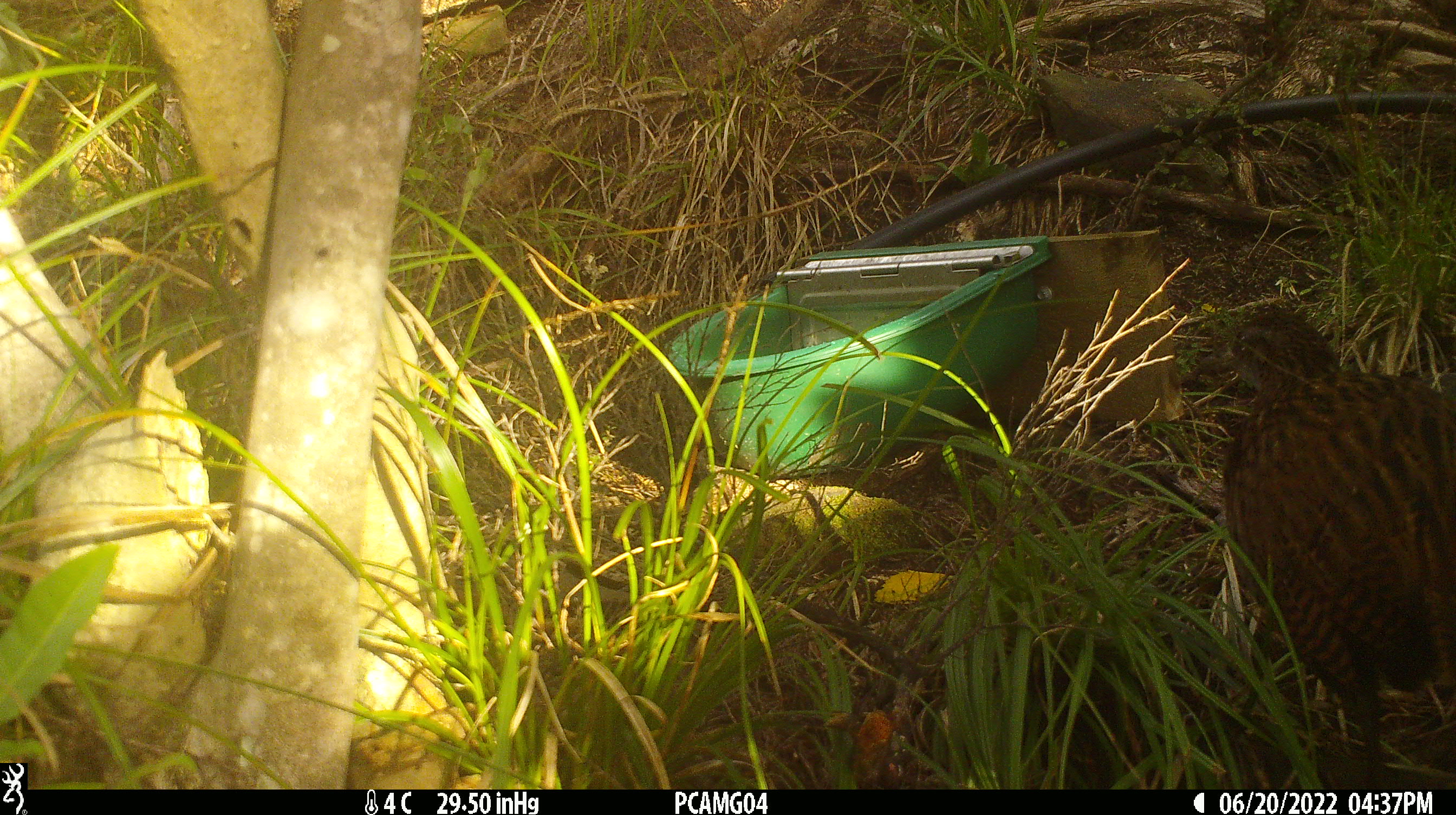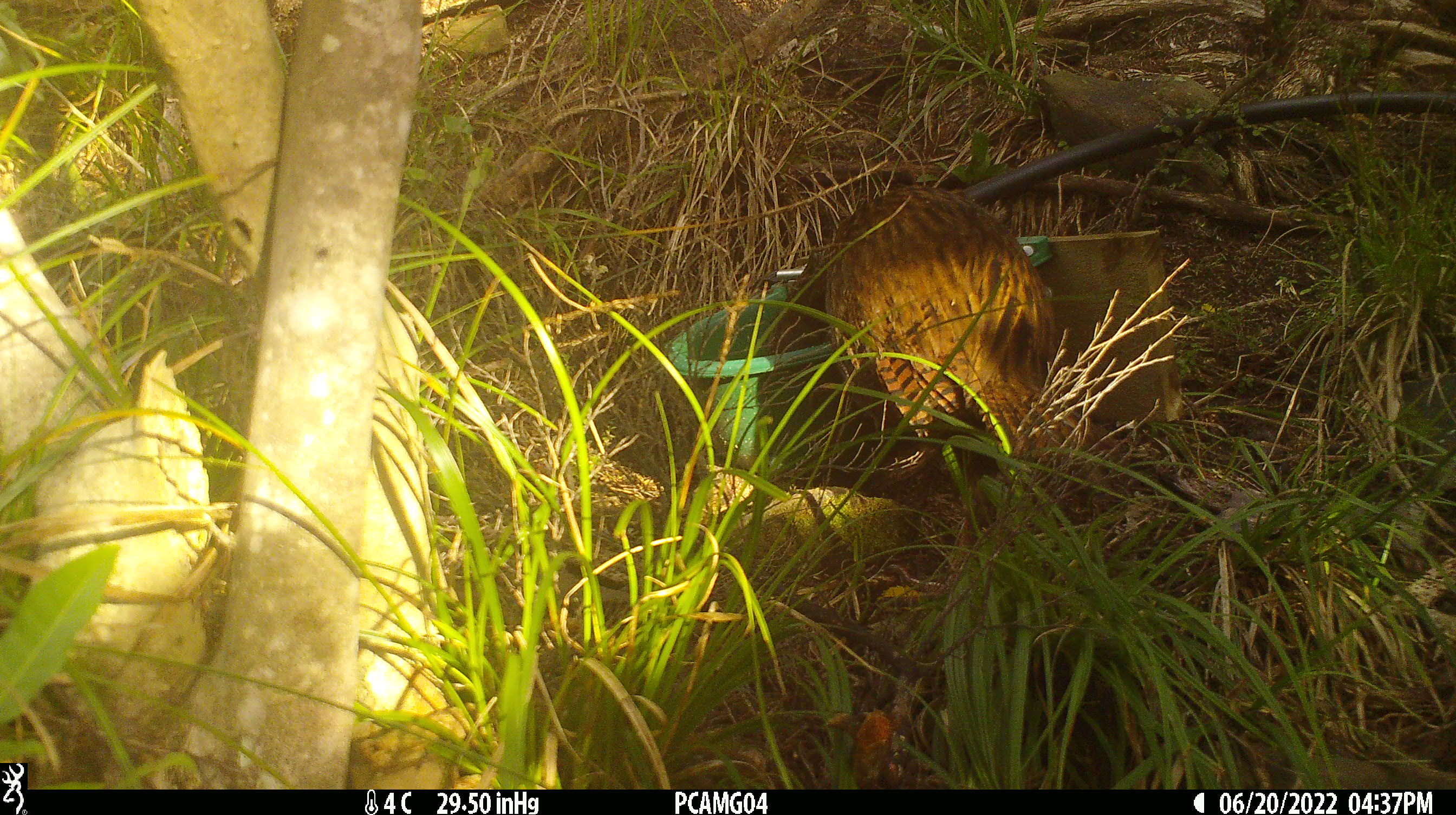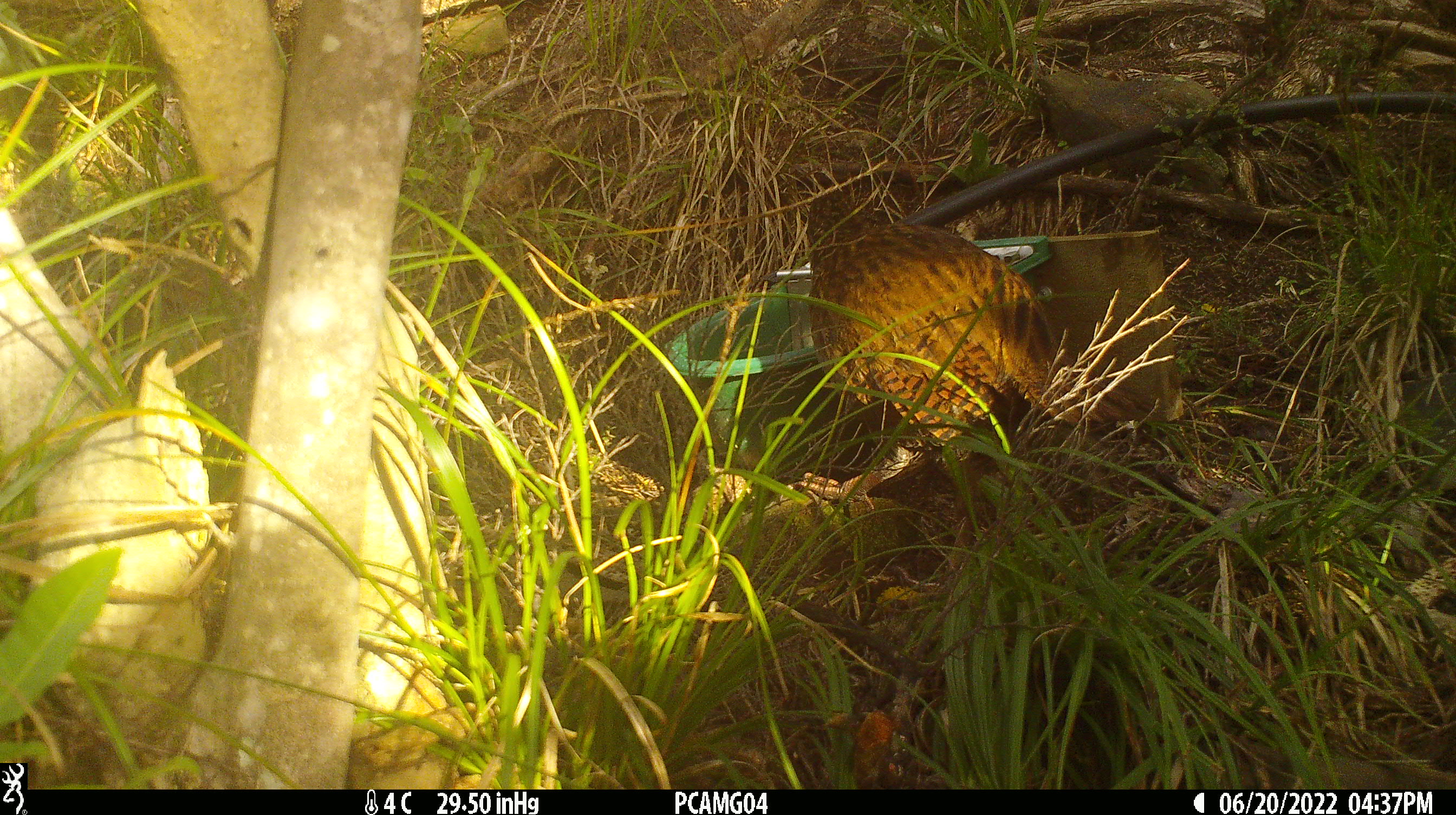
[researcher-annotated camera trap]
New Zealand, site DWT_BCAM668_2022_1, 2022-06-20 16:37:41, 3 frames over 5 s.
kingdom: Animalia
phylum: Chordata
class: Aves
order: Gruiformes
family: Rallidae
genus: Gallirallus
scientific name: Gallirallus australis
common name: weka